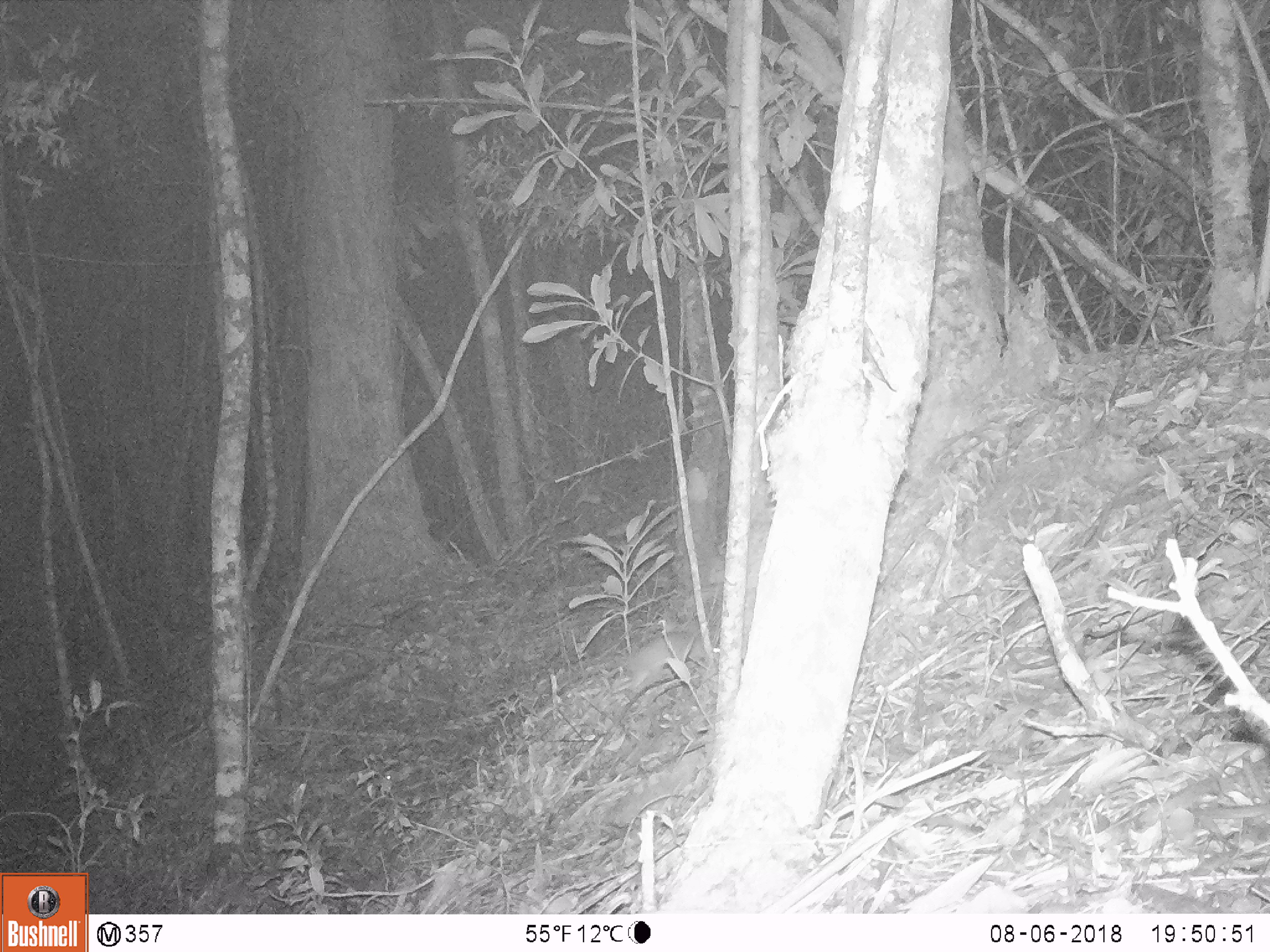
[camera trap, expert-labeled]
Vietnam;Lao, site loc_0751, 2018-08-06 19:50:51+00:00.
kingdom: Animalia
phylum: Chordata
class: Mammalia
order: Rodentia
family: Muridae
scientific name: Muridae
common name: old-world mice and rats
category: unidentified murid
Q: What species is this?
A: Unidentified murid (old-world mice and rats) (Muridae).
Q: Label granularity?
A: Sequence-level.